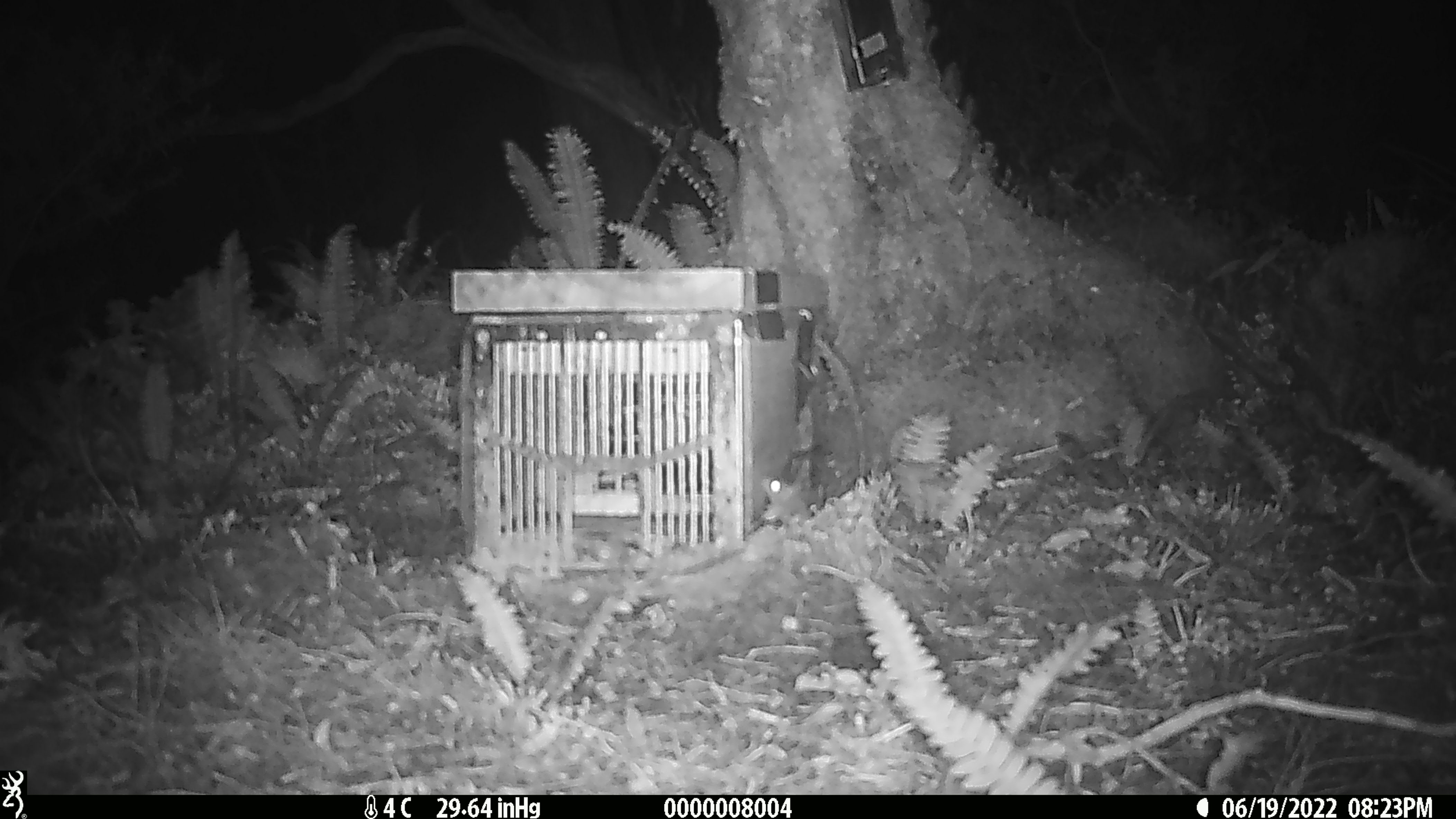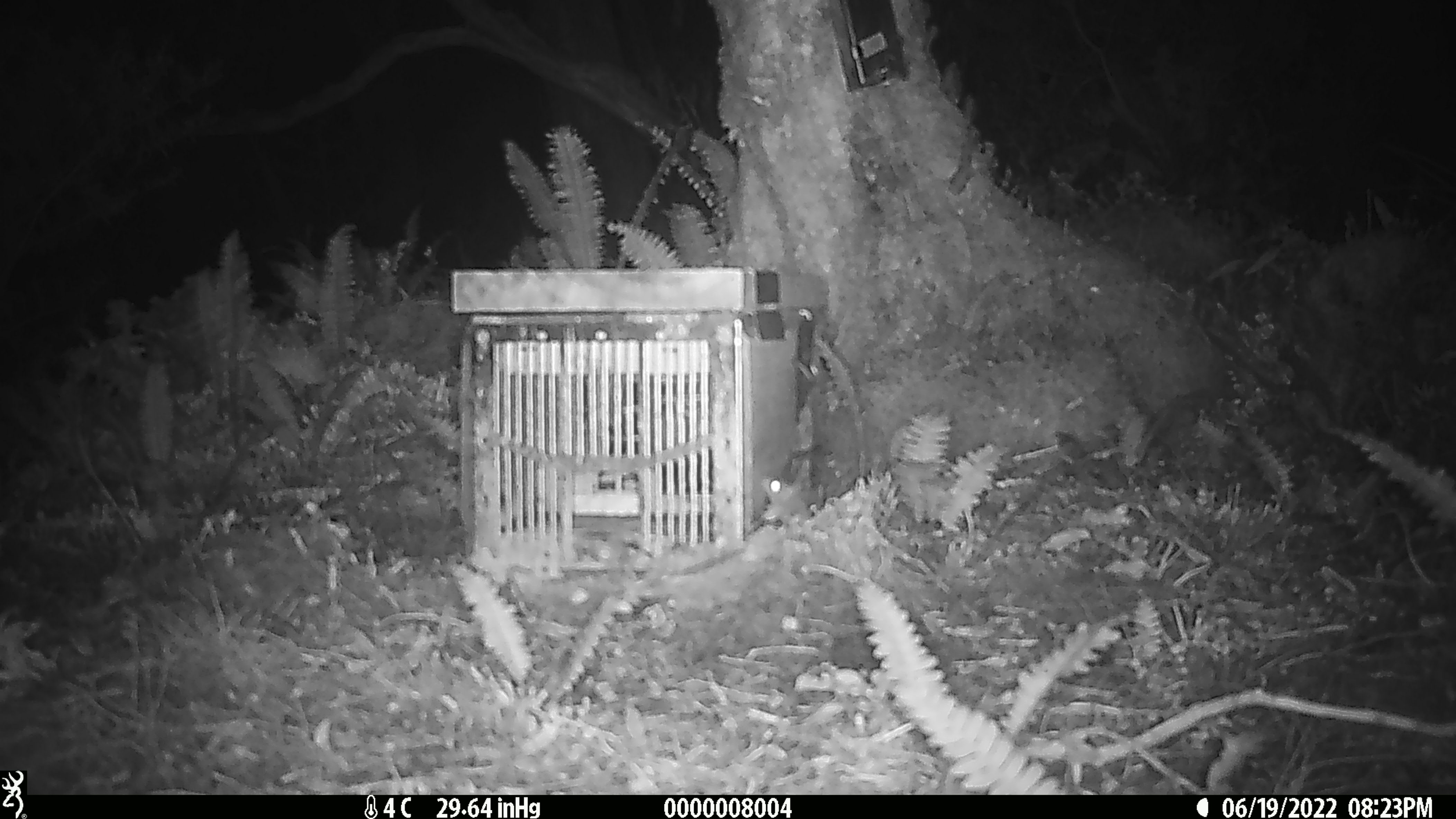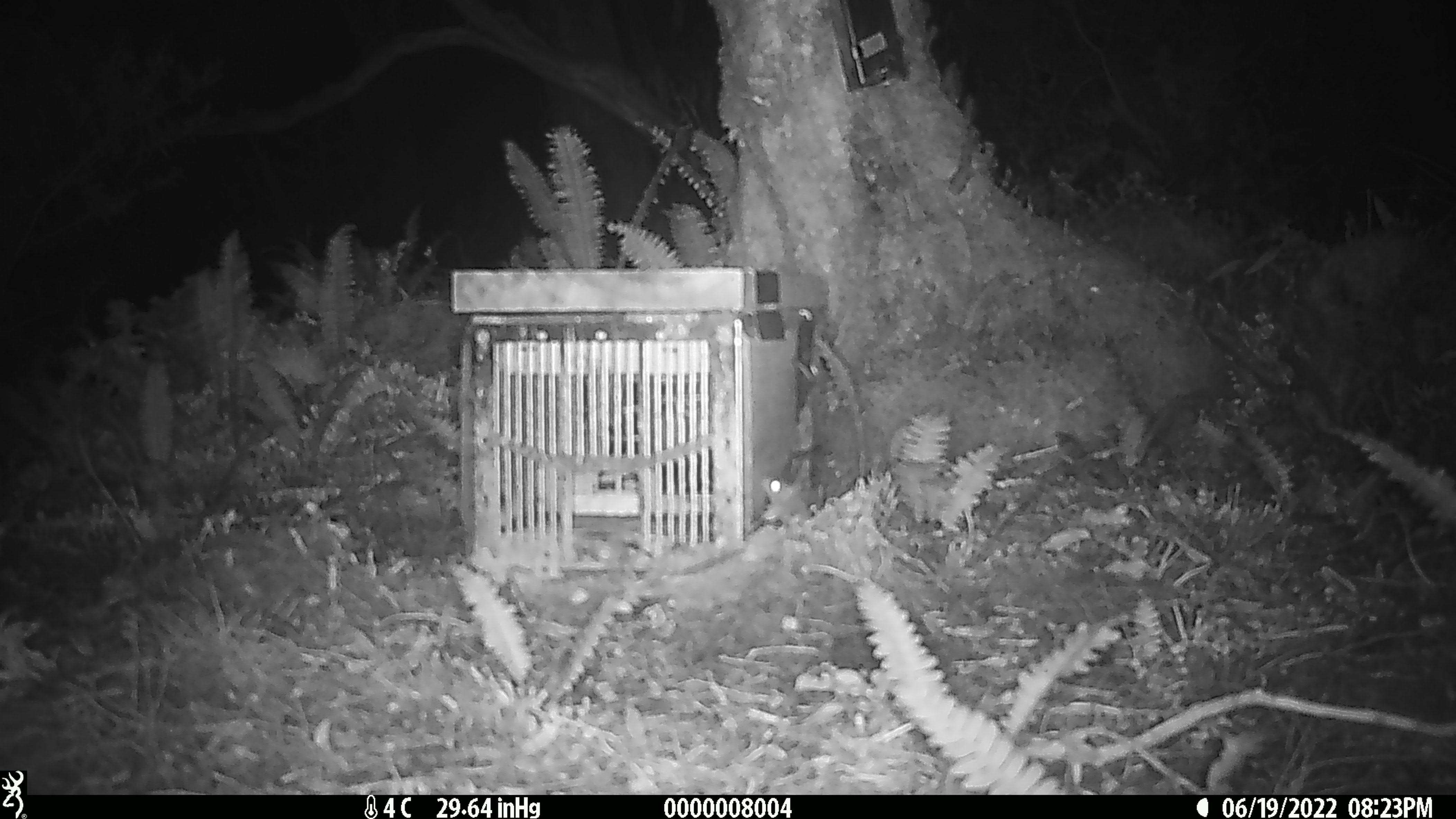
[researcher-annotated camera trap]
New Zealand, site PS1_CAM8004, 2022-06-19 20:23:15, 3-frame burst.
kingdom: Animalia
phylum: Chordata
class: Mammalia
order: Rodentia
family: Muridae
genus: Mus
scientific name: Mus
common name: mouse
Mouse (Mus).